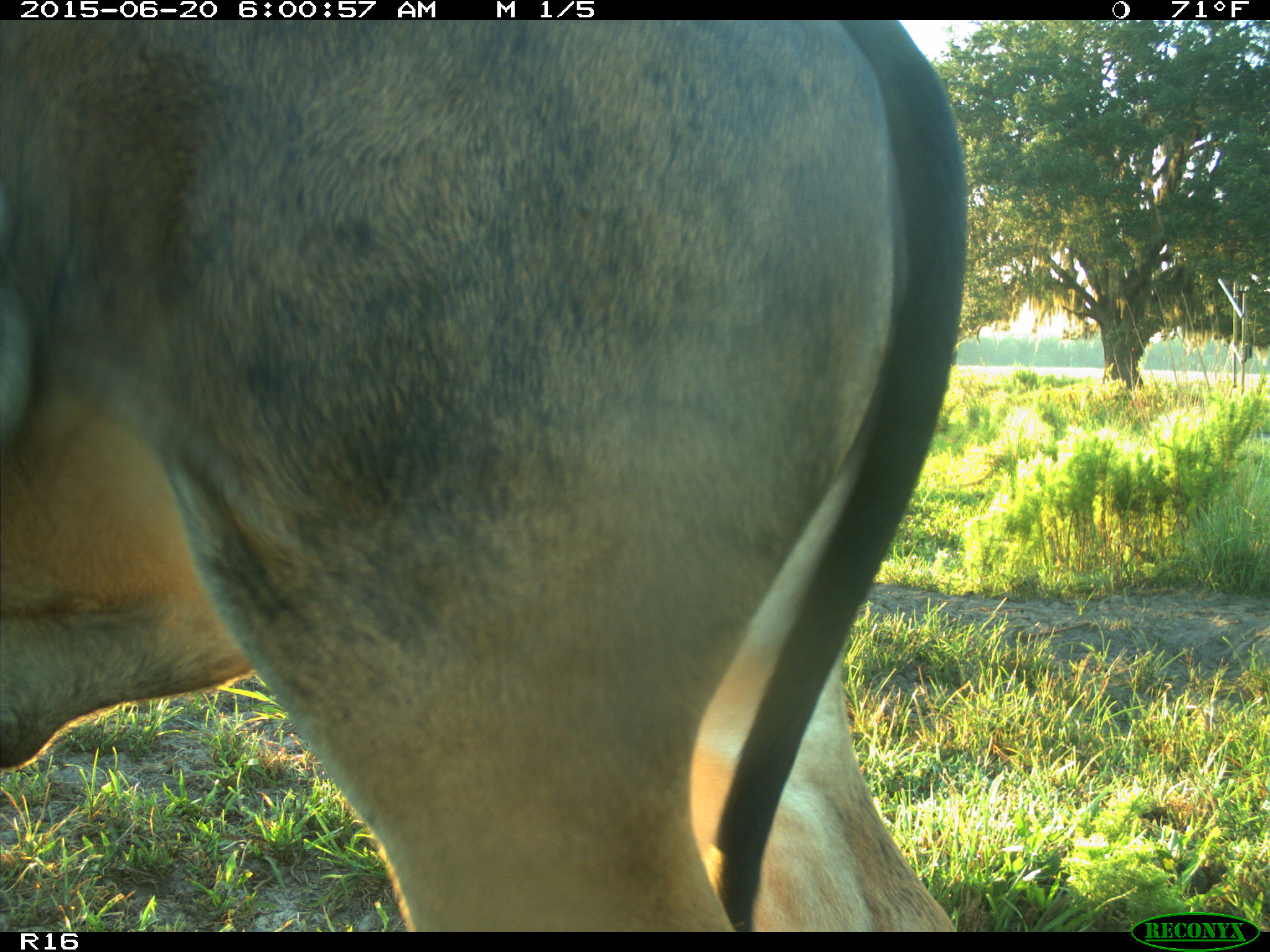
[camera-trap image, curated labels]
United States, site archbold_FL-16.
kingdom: Animalia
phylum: Chordata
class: Mammalia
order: Artiodactyla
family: Bovidae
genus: Bos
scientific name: Bos taurus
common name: domestic cow